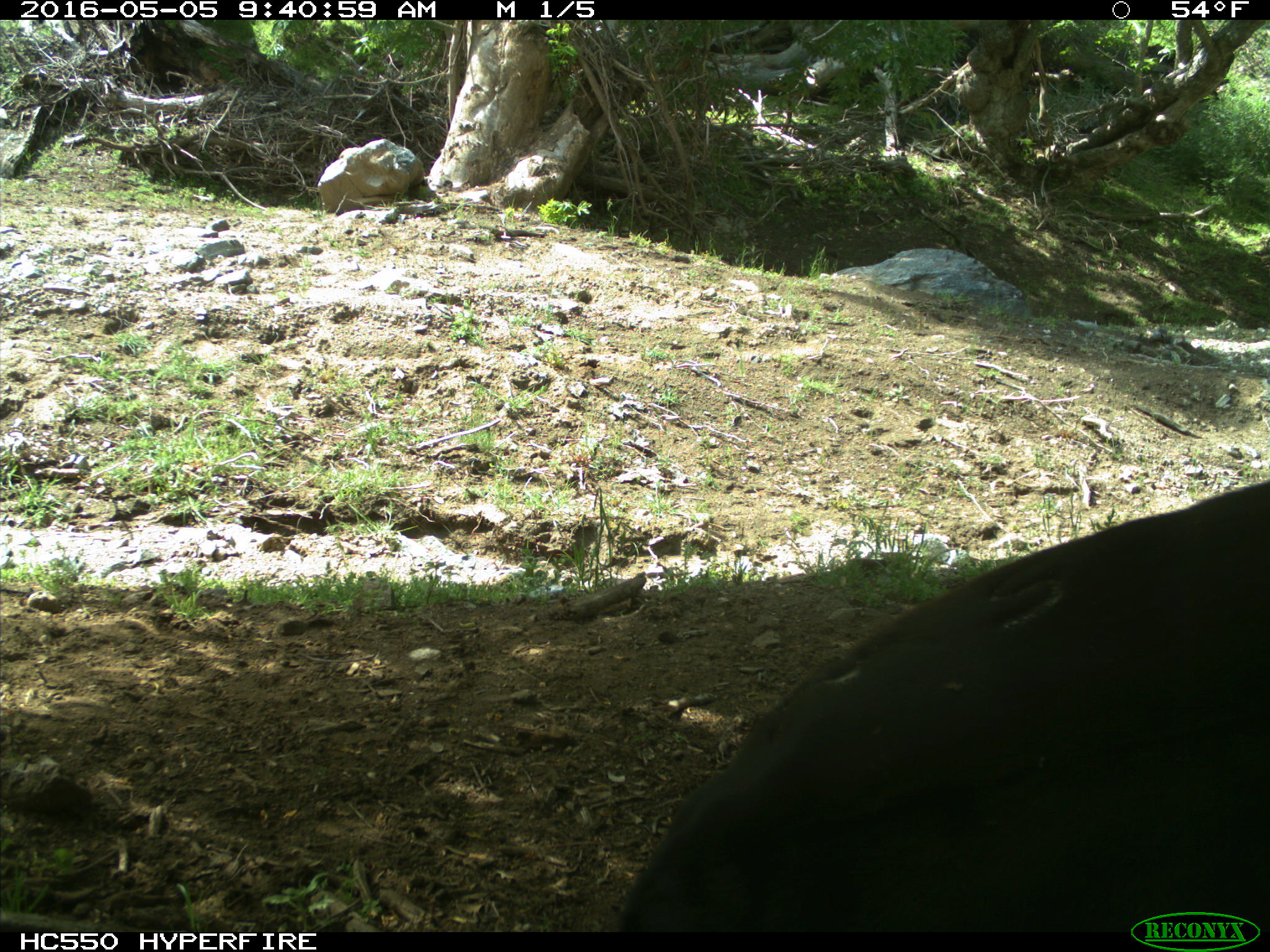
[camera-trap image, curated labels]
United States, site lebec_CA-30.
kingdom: Animalia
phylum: Chordata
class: Mammalia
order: Artiodactyla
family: Bovidae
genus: Bos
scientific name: Bos taurus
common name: domestic cow